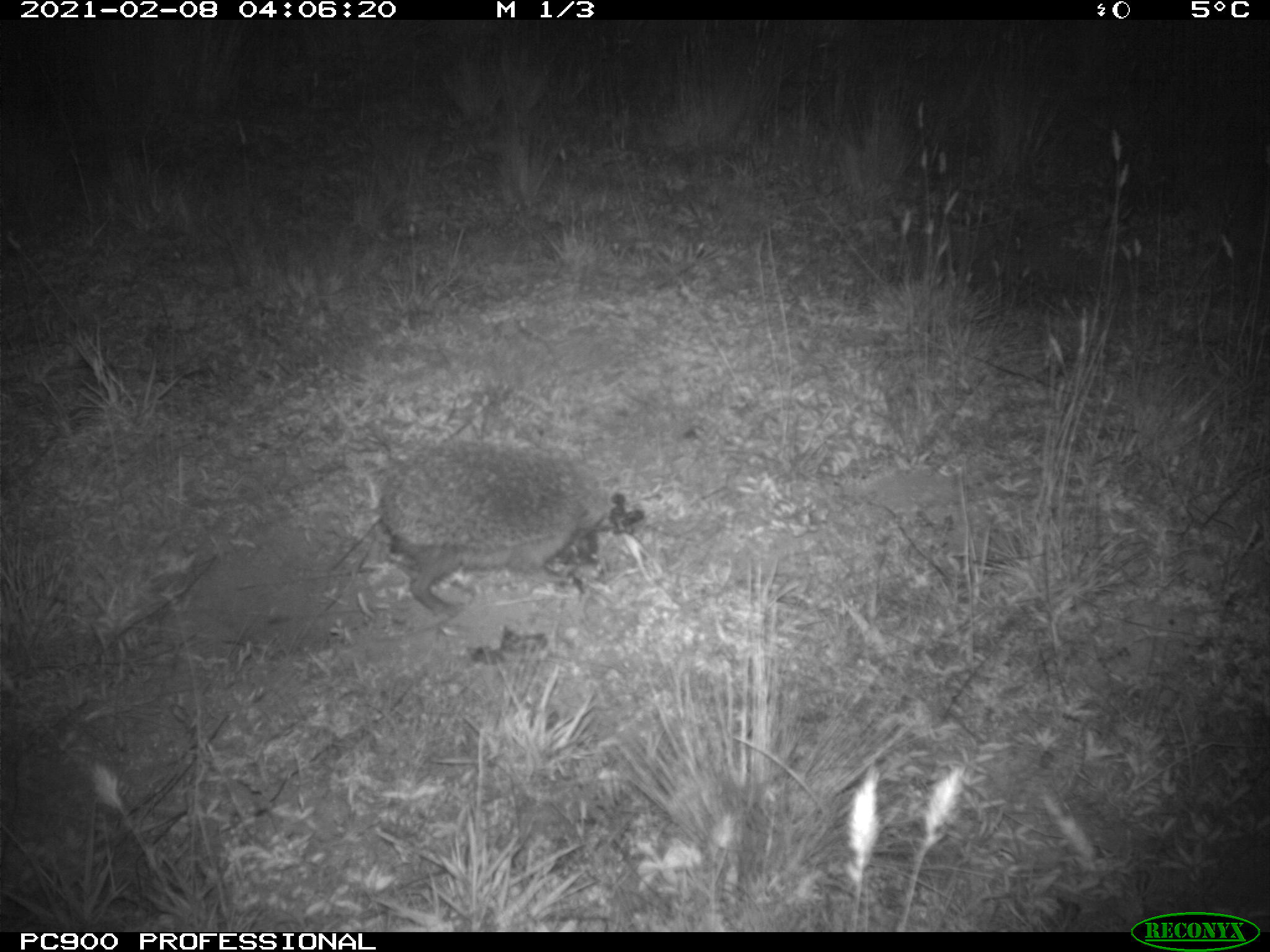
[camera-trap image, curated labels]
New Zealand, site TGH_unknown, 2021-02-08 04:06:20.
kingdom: Animalia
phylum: Chordata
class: Mammalia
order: Eulipotyphla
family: Erinaceidae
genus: Erinaceus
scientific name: Erinaceus europaeus europaeus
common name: european hedgehog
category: hedgehog